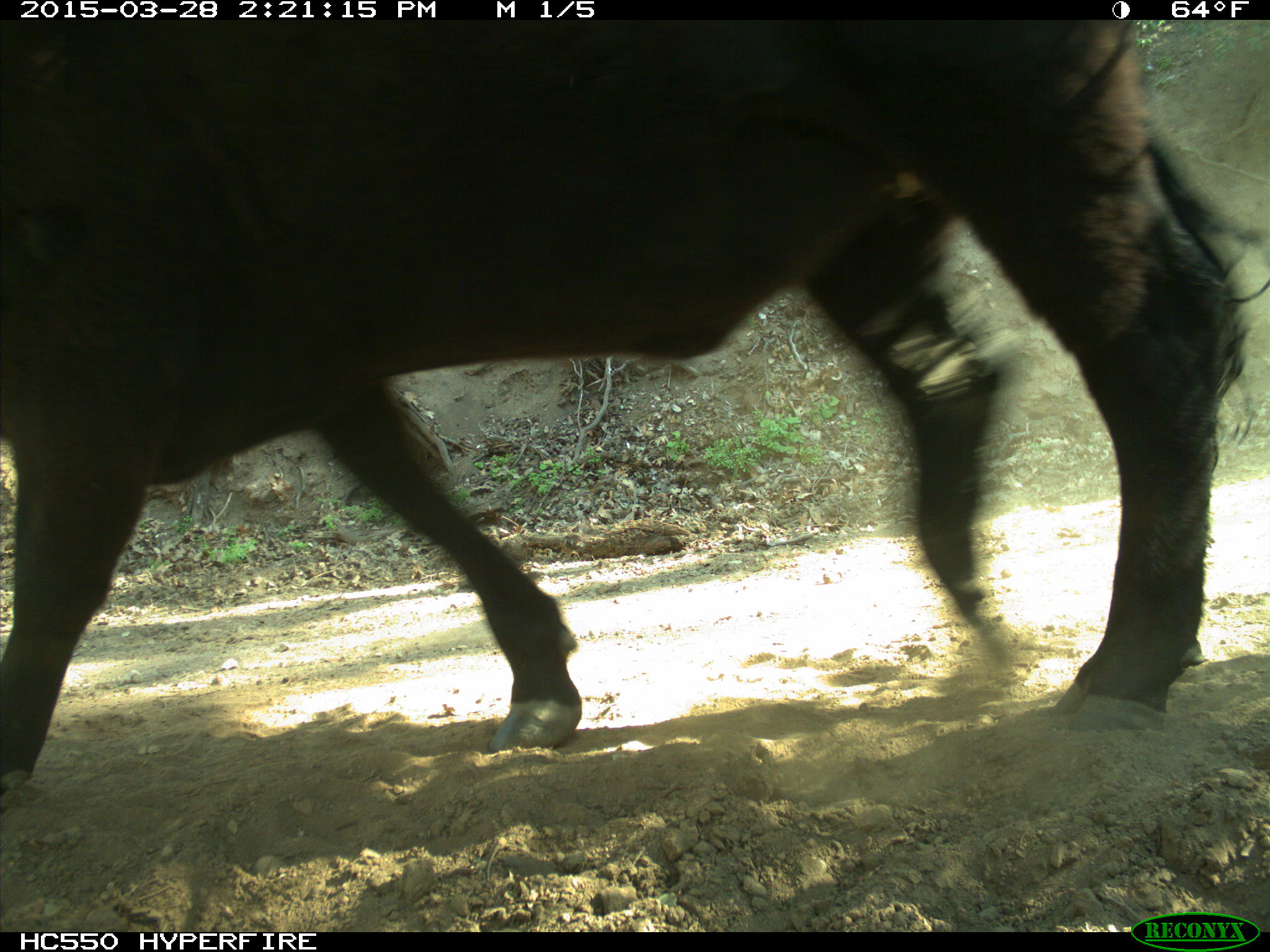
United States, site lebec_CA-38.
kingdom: Animalia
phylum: Chordata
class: Mammalia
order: Artiodactyla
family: Bovidae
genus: Bos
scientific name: Bos taurus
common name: domestic cow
Bos taurus (domestic cow).